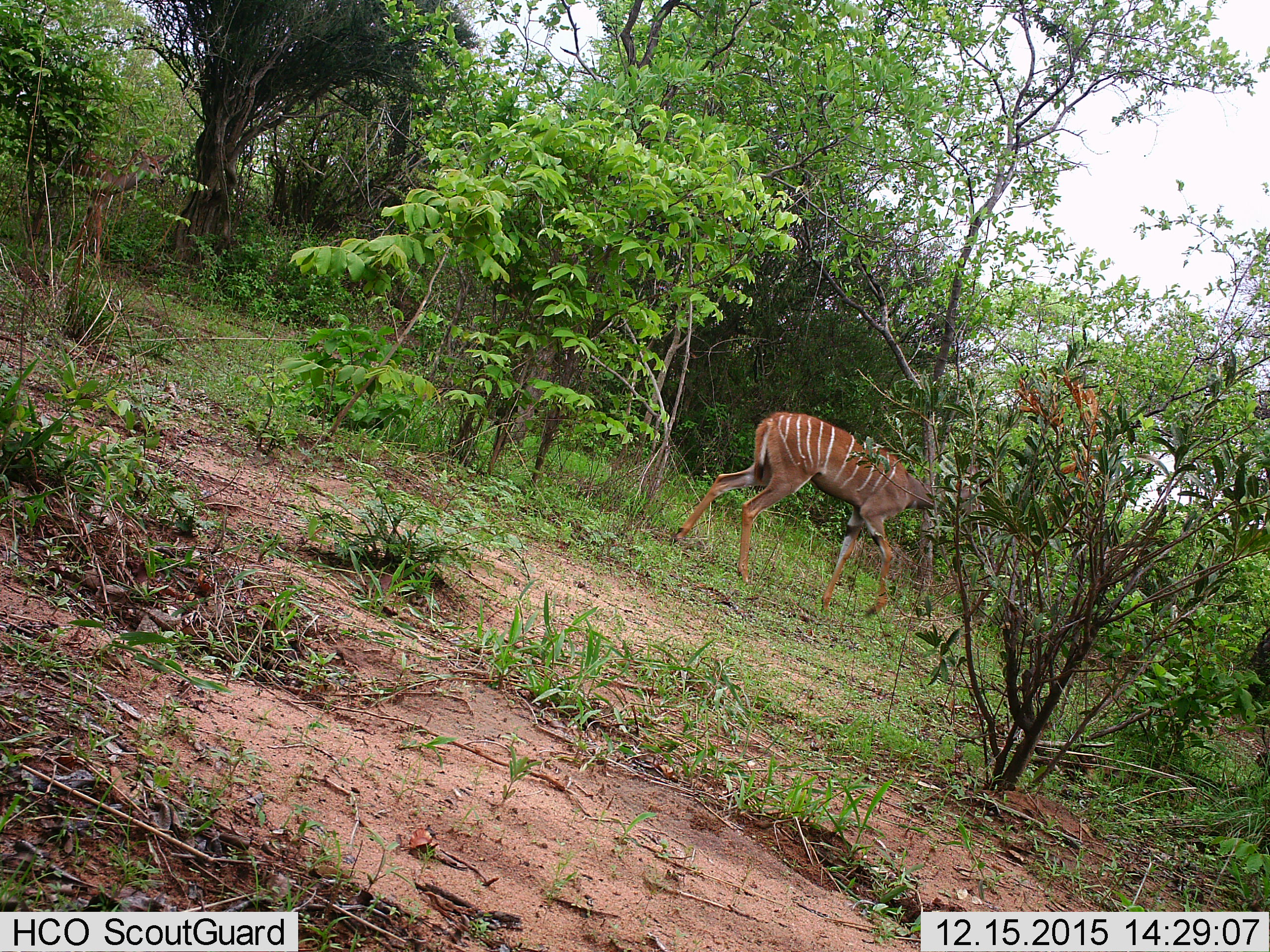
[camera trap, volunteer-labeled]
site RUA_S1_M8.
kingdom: Animalia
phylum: Chordata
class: Mammalia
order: Artiodactyla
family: Bovidae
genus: Tragelaphus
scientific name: Tragelaphus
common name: kudu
Kudu (Tragelaphus), count 1. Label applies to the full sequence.